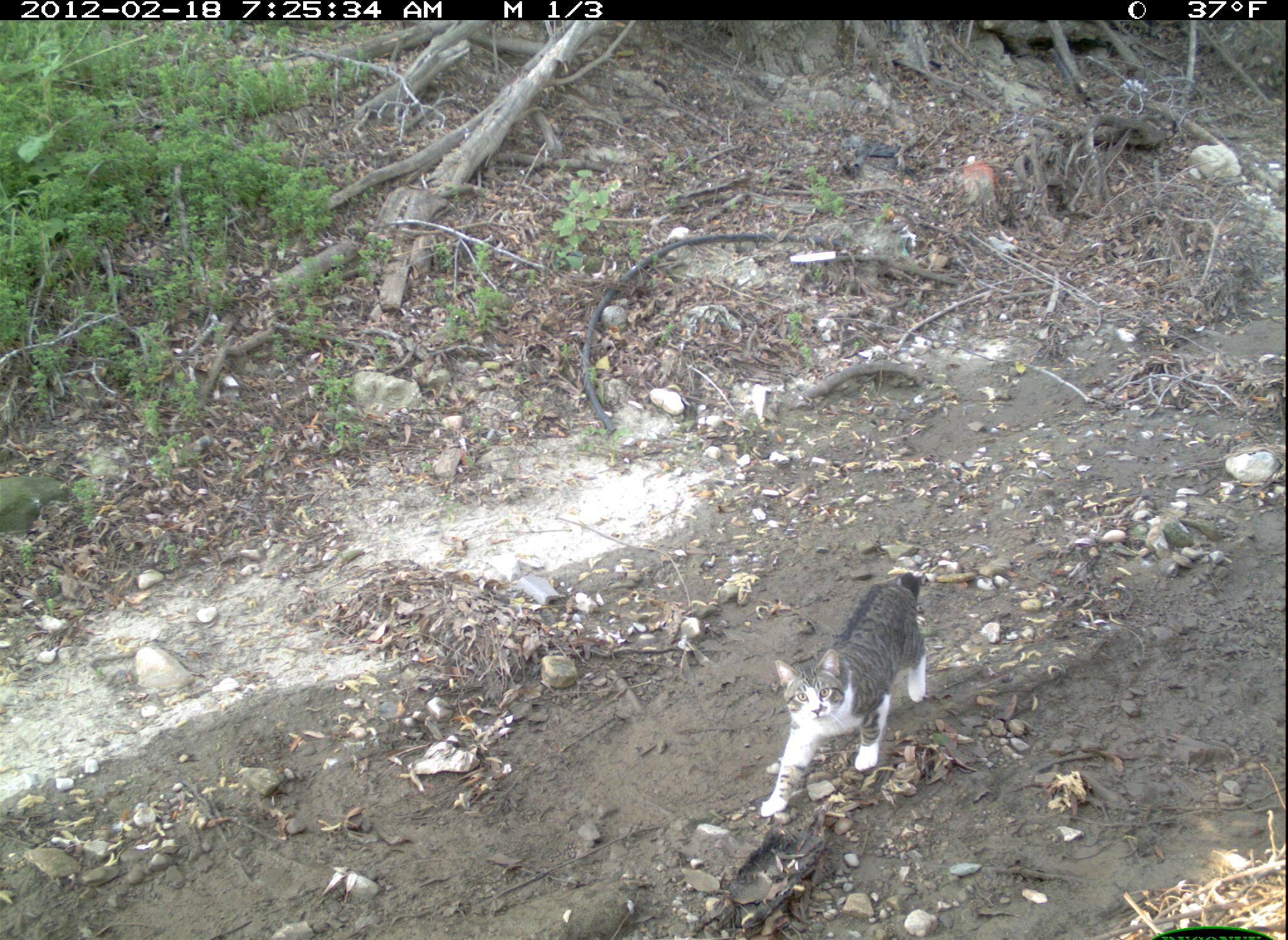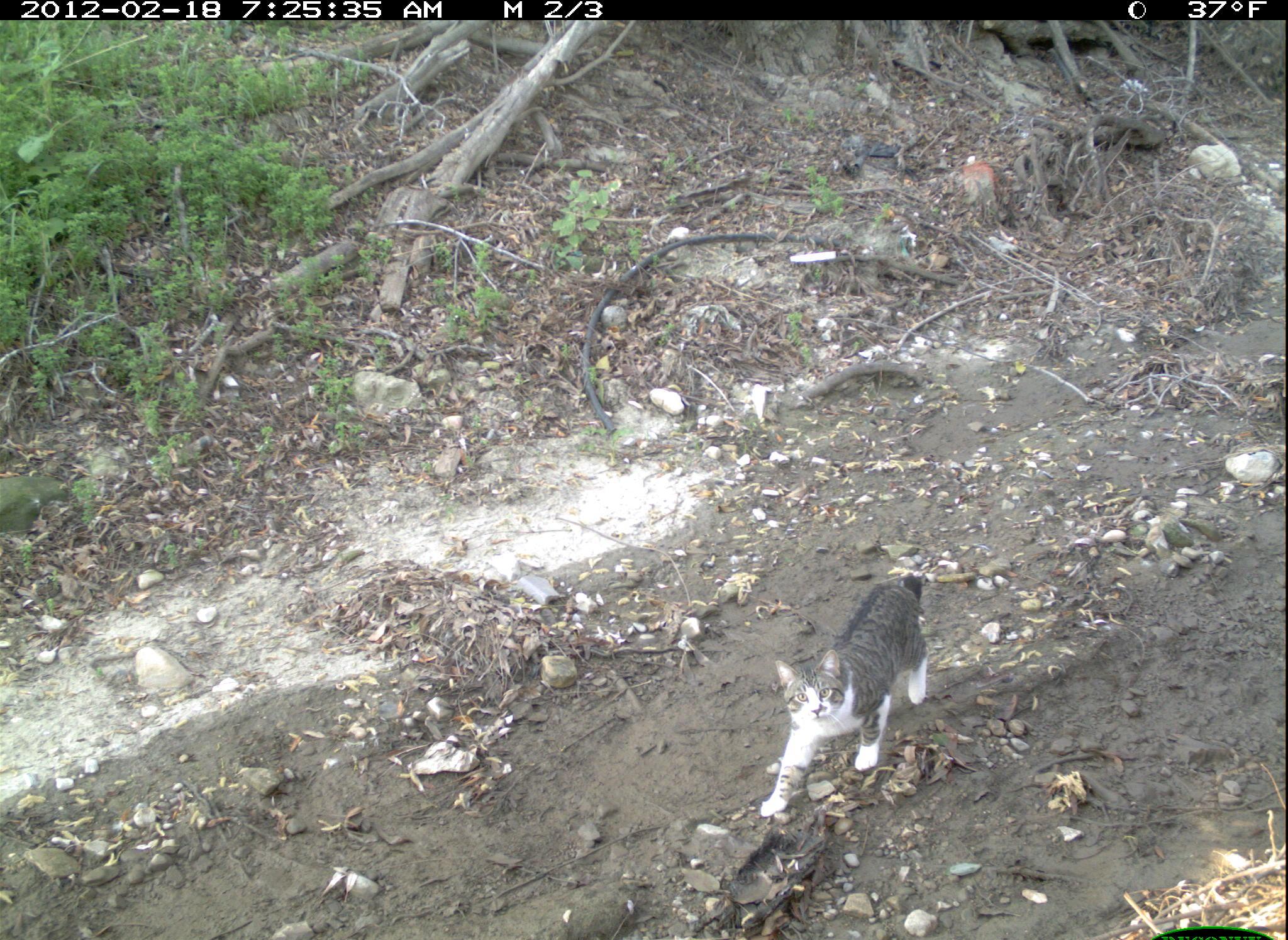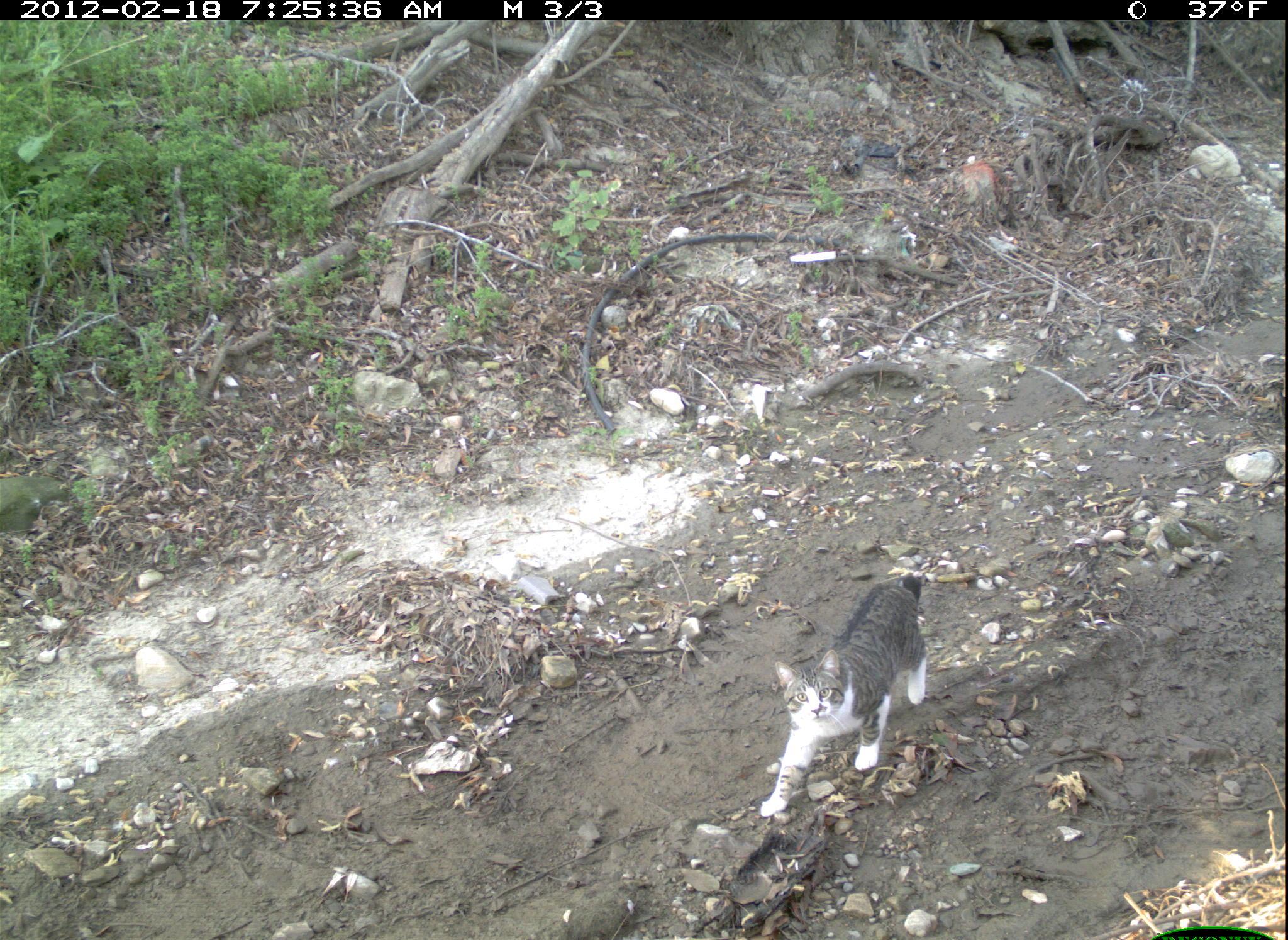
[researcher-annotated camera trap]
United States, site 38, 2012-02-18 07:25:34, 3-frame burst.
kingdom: Animalia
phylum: Chordata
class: Mammalia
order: Carnivora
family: Felidae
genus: Felis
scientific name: Felis catus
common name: cat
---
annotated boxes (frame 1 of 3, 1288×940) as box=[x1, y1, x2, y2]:
cat: box=[752, 565, 935, 828]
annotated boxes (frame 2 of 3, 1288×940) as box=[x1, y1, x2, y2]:
cat: box=[752, 565, 943, 828]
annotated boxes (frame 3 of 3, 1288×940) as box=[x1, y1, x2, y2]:
cat: box=[668, 556, 1227, 818]